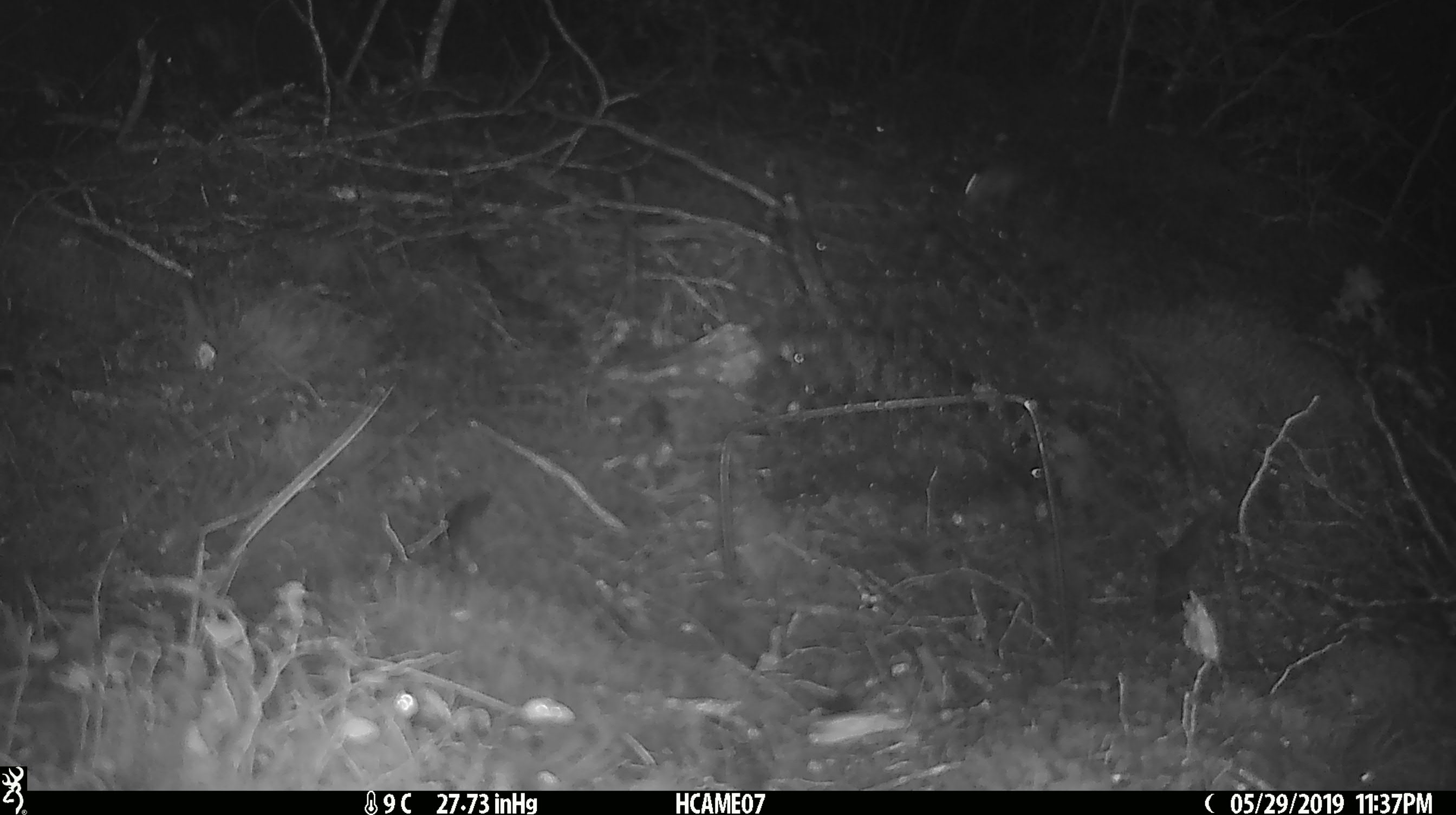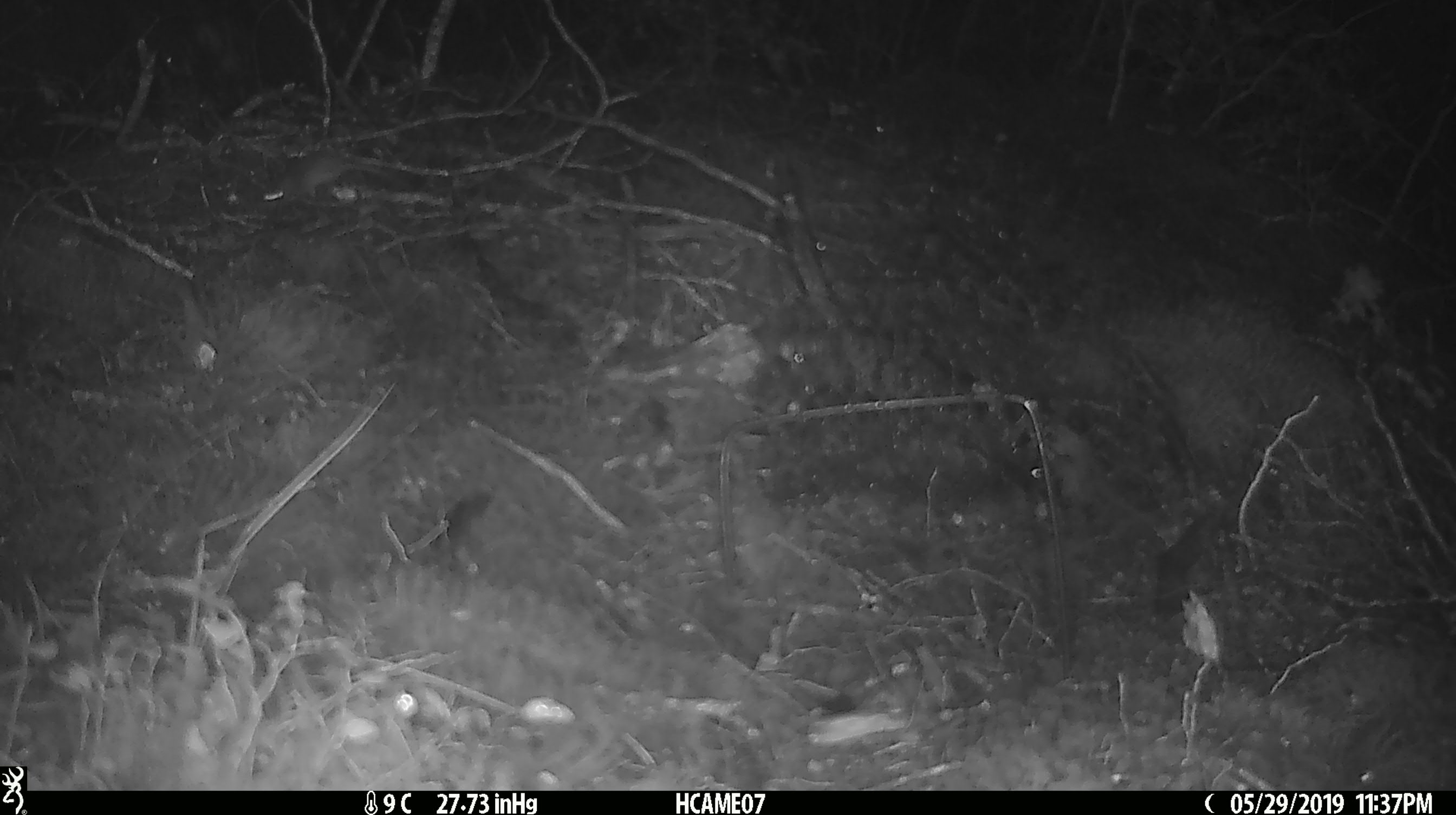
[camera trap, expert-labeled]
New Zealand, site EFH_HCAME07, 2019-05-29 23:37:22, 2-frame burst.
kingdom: Animalia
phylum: Chordata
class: Mammalia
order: Rodentia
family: Muridae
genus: Mus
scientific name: Mus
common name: mouse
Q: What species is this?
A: Mouse (Mus).